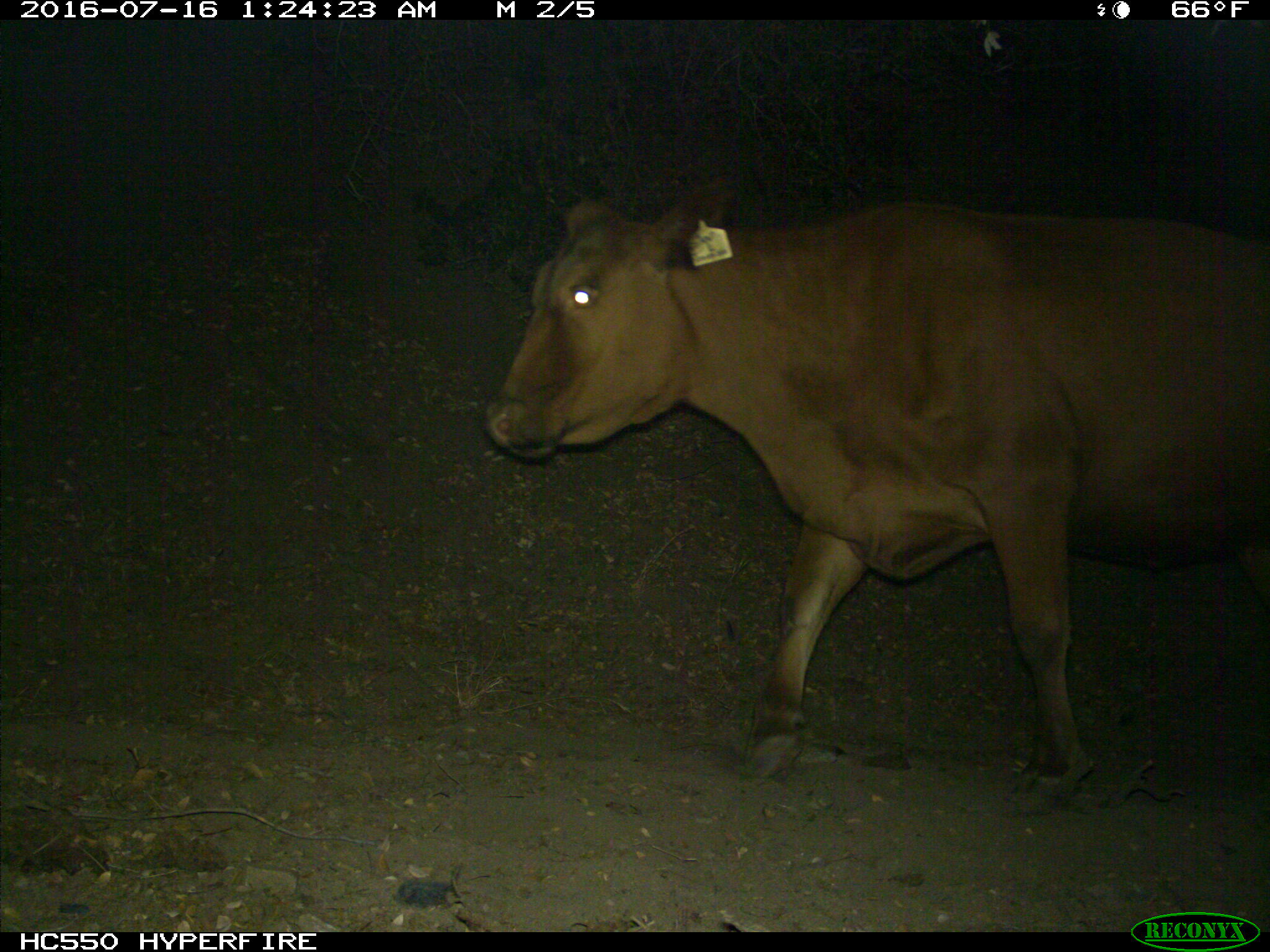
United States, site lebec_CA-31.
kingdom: Animalia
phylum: Chordata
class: Mammalia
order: Artiodactyla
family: Bovidae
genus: Bos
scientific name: Bos taurus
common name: domestic cow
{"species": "Bos taurus (domestic cow)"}